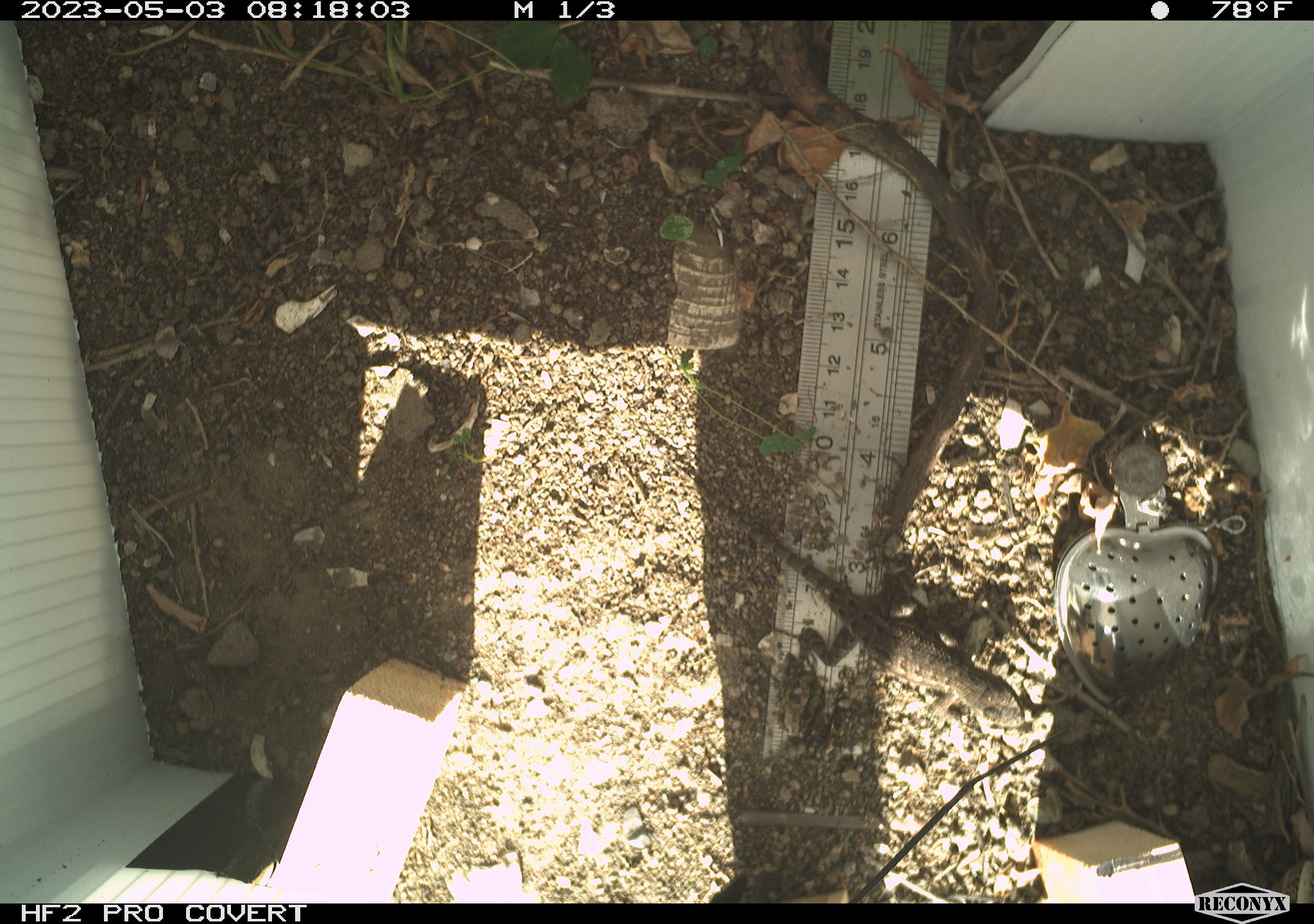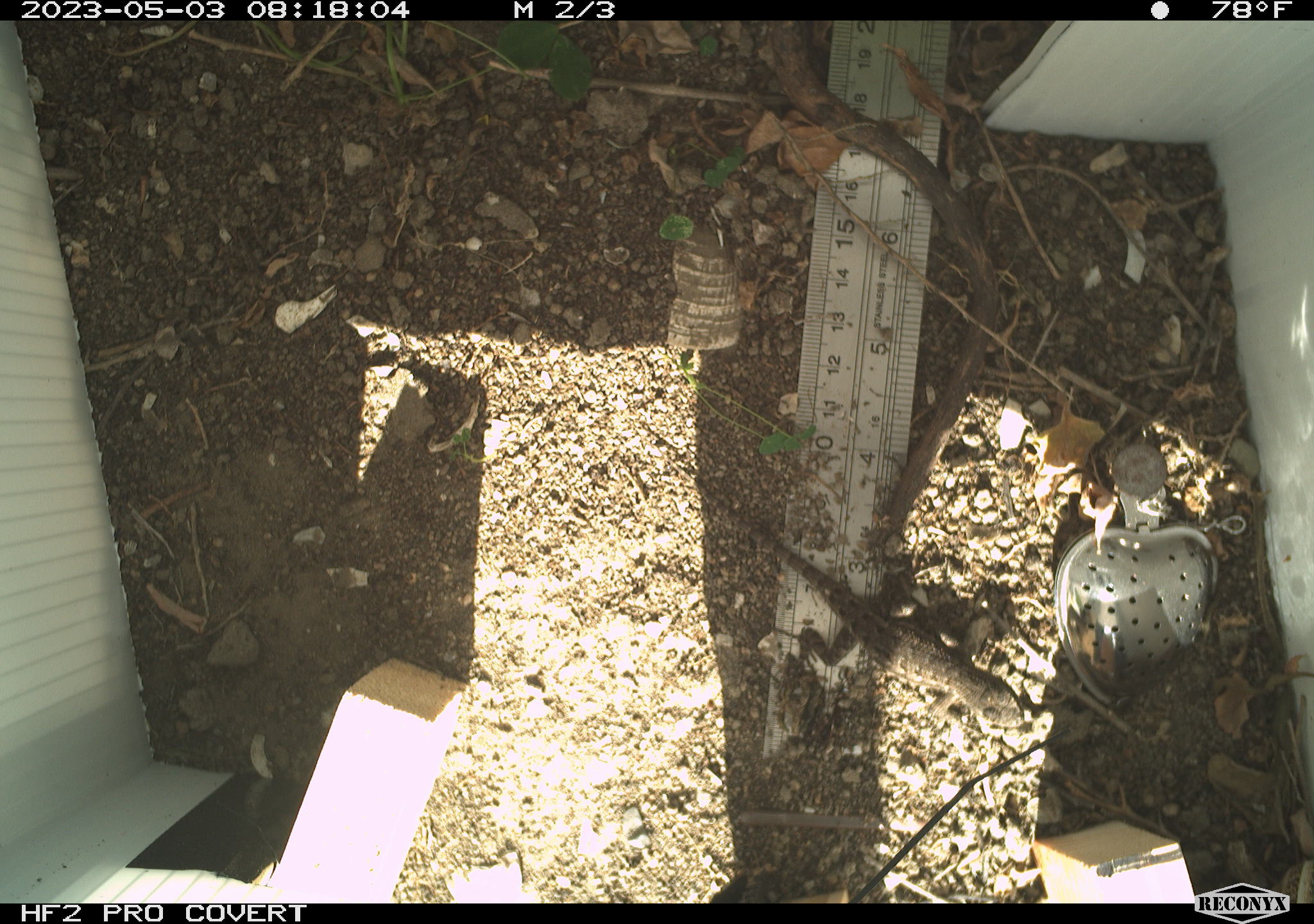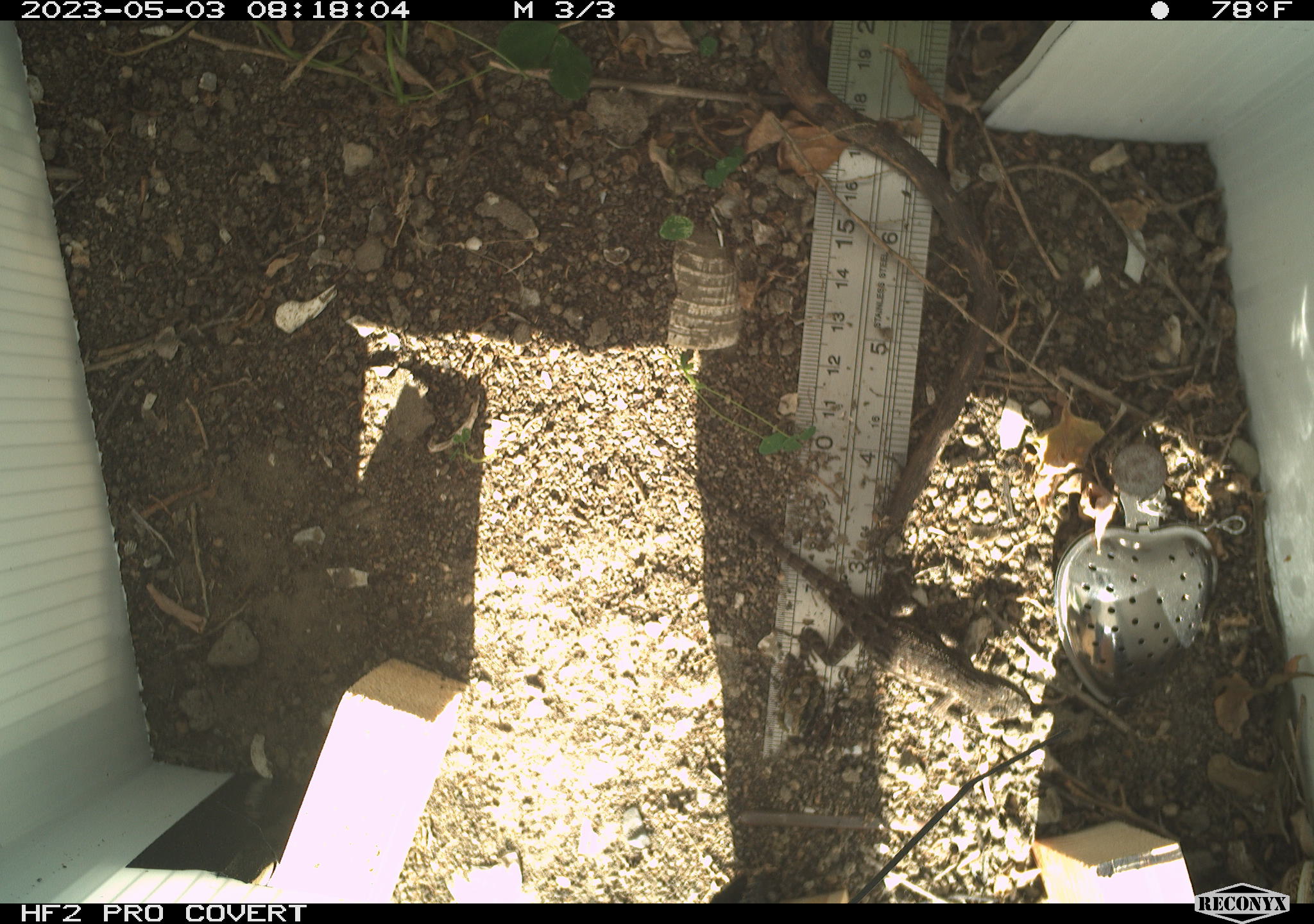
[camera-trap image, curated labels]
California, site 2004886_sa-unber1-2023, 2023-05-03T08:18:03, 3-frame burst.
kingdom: Animalia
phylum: Chordata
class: Reptilia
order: Squamata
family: Phrynosomatidae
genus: Sceloporus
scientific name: Sceloporus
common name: spiny lizards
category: sceloporus species